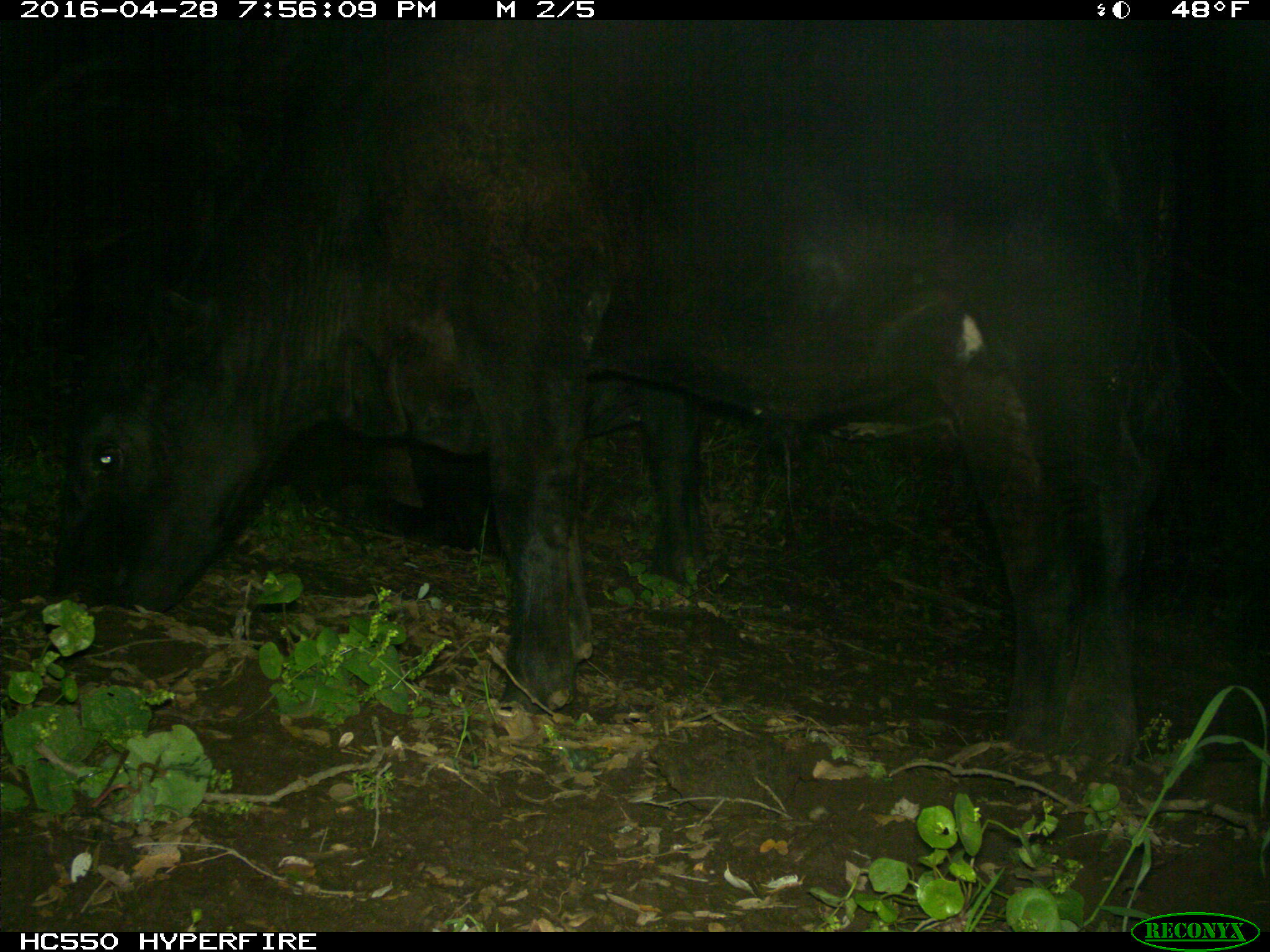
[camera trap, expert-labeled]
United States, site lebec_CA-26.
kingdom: Animalia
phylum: Chordata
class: Mammalia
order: Artiodactyla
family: Bovidae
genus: Bos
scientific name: Bos taurus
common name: domestic cow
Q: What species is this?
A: Bos taurus (domestic cow).